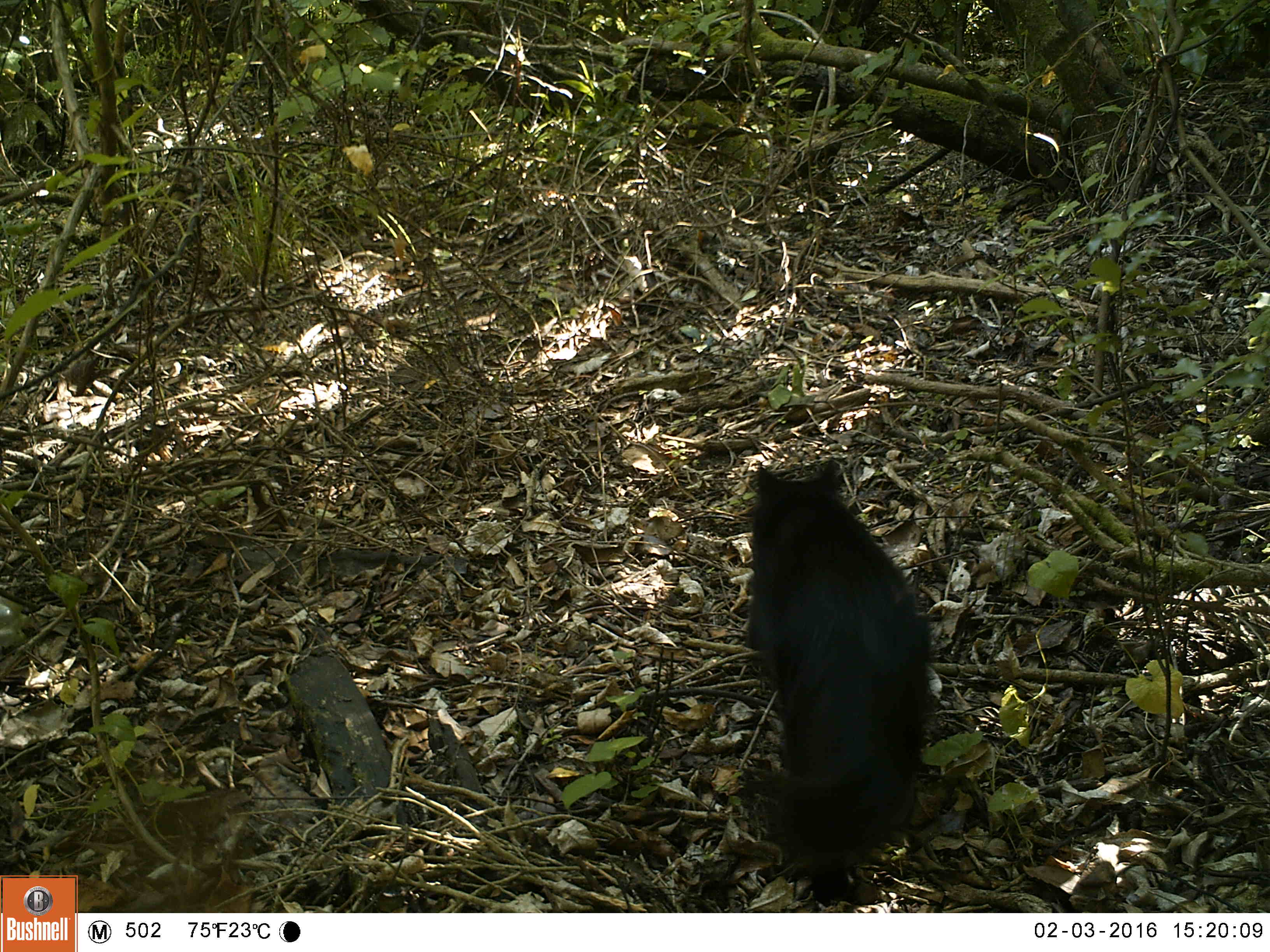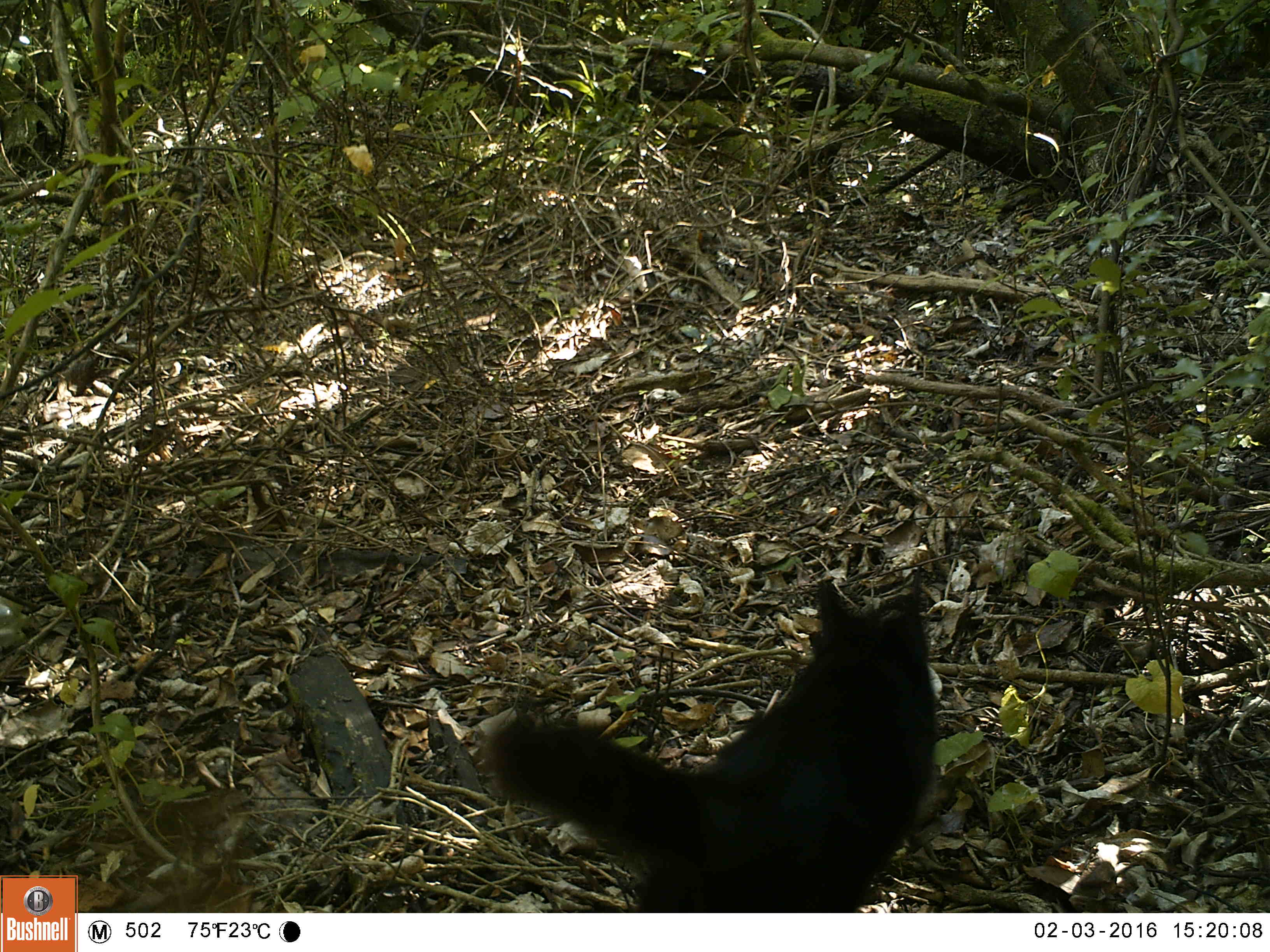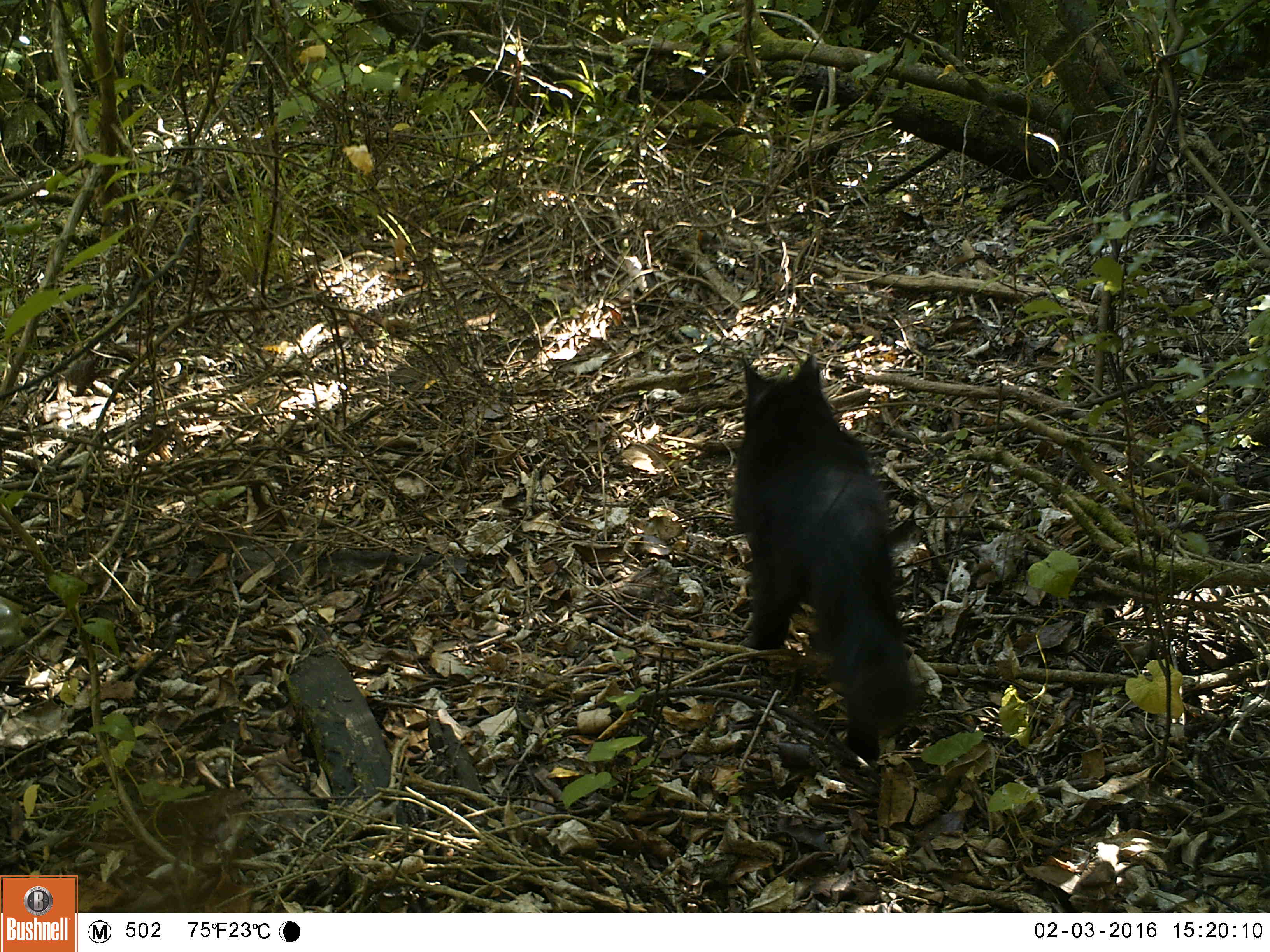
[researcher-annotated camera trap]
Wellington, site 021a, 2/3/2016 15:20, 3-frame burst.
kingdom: Animalia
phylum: Chordata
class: Mammalia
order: Carnivora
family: Felidae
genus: Felis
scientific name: Felis catus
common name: cat